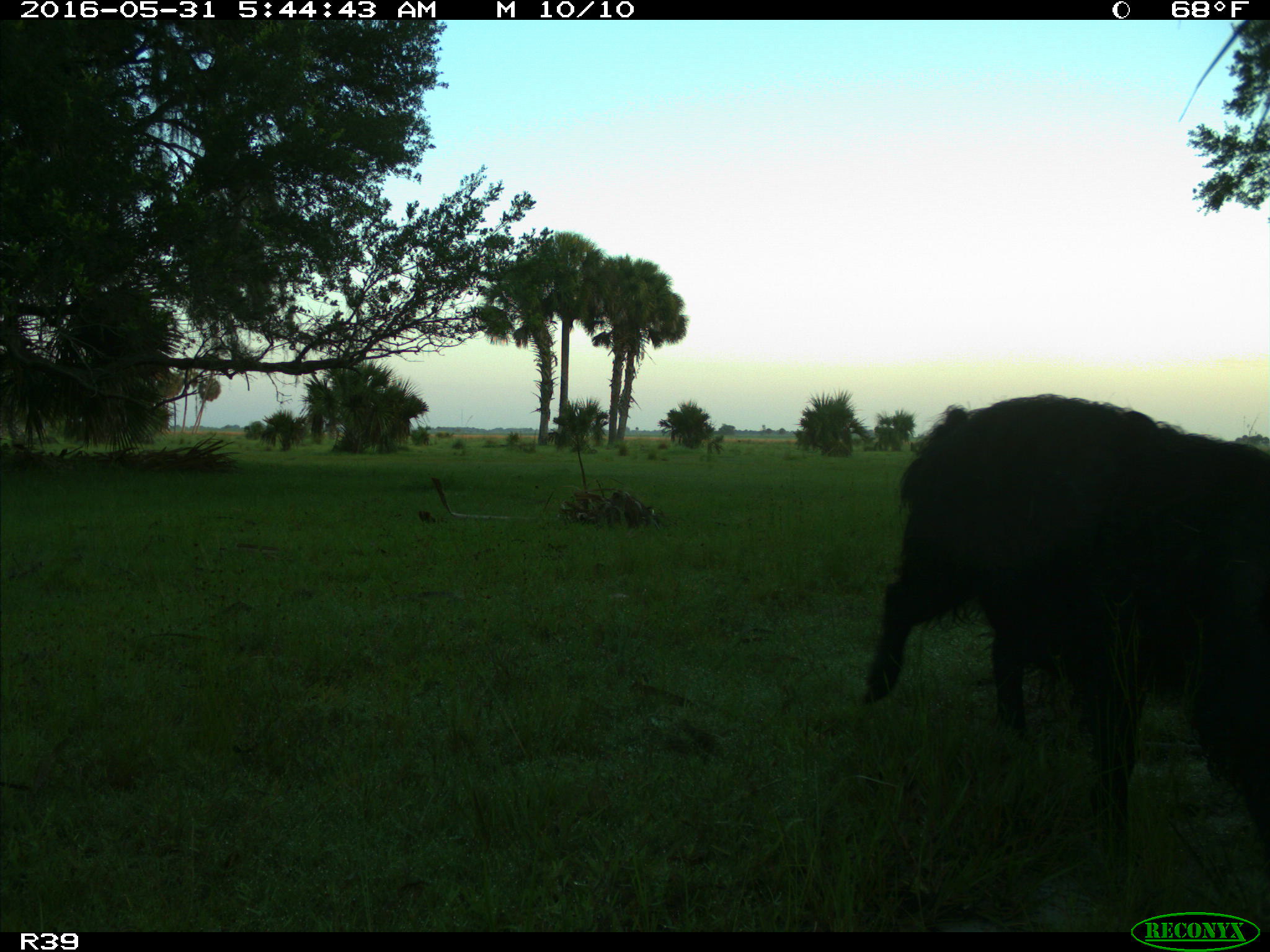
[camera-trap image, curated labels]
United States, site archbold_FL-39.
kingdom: Animalia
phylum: Chordata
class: Mammalia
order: Artiodactyla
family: Suidae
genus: Sus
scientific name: Sus scrofa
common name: wild boar